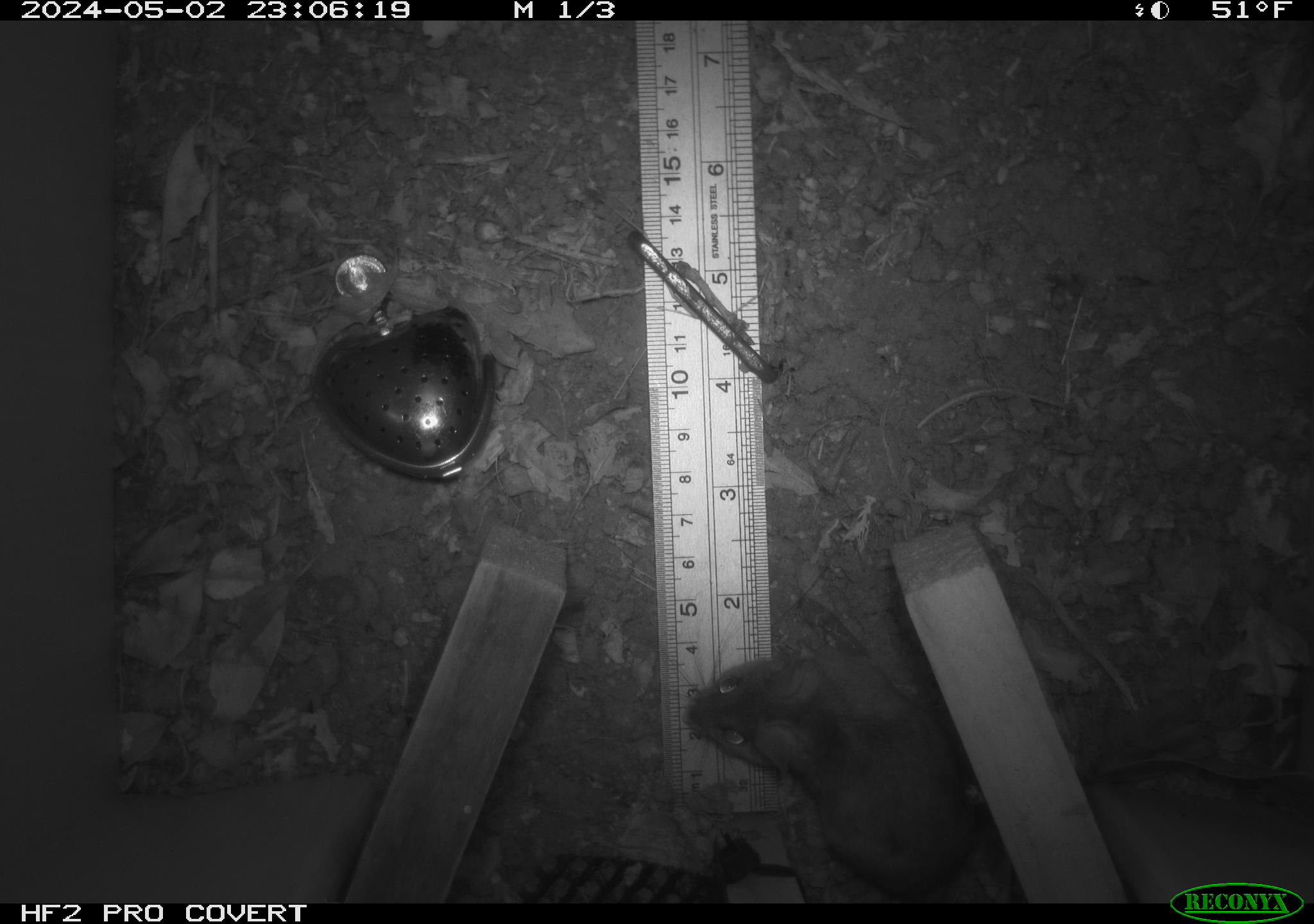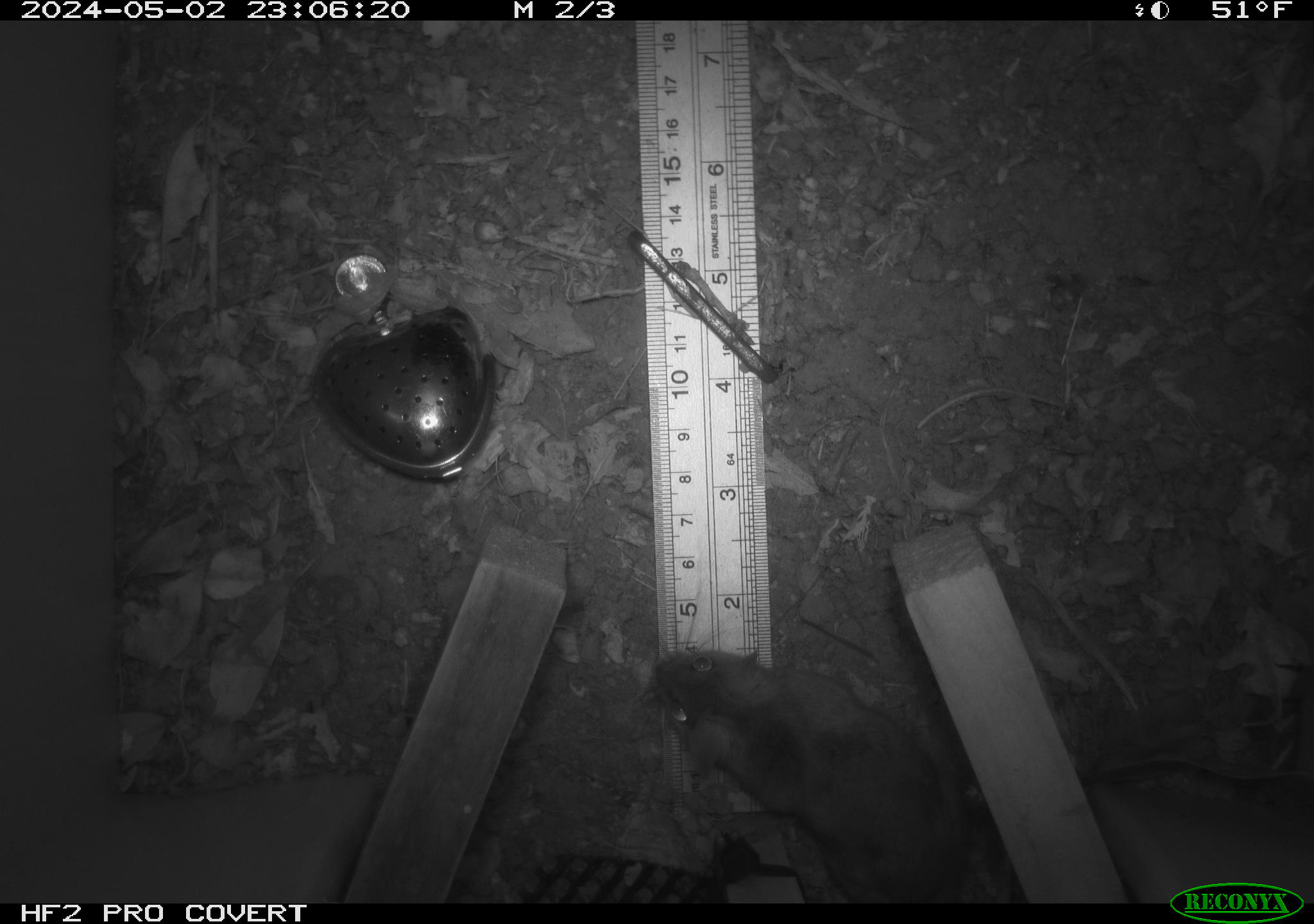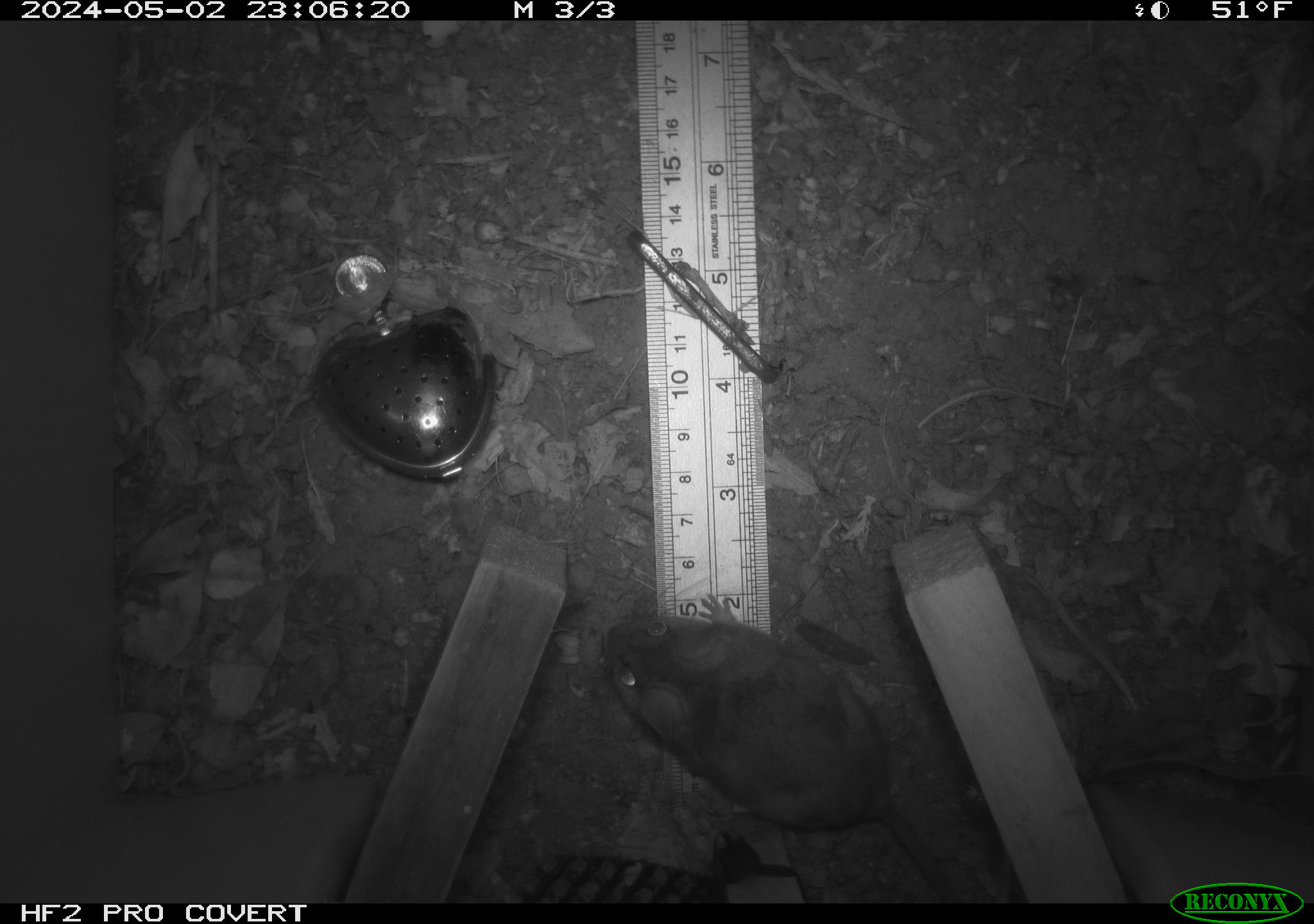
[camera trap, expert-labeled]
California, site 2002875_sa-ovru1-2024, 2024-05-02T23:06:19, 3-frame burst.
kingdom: Animalia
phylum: Chordata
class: Mammalia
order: Rodentia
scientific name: Rodentia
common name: rodent